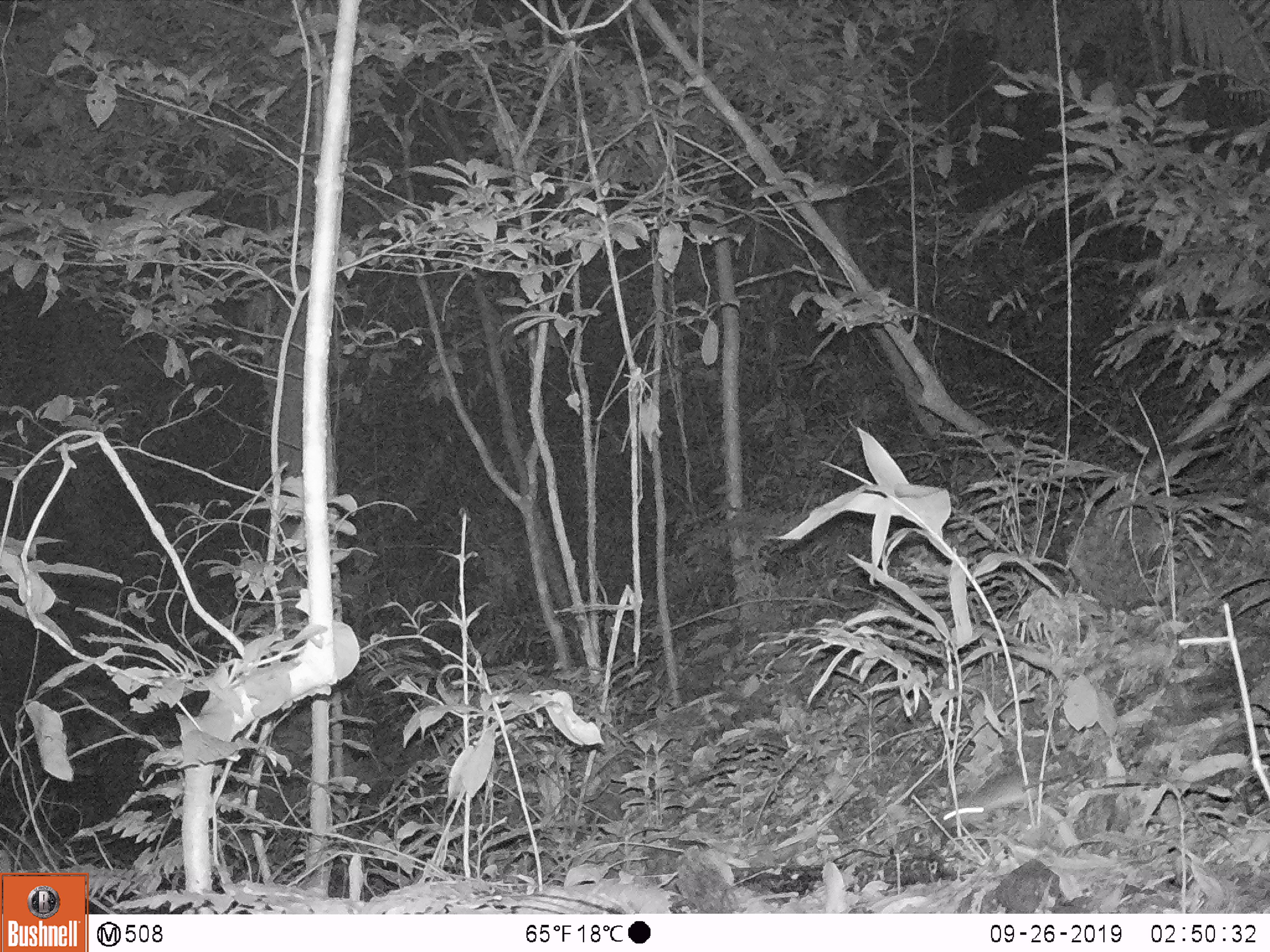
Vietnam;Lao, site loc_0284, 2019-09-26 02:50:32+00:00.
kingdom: Animalia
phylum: Chordata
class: Mammalia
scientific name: Mammalia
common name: mammal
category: unidentified small mammal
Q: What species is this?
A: Unidentified small mammal (mammal) (Mammalia).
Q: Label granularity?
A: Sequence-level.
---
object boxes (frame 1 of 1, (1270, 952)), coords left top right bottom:
unidentified small mammal: 936 772 1039 828